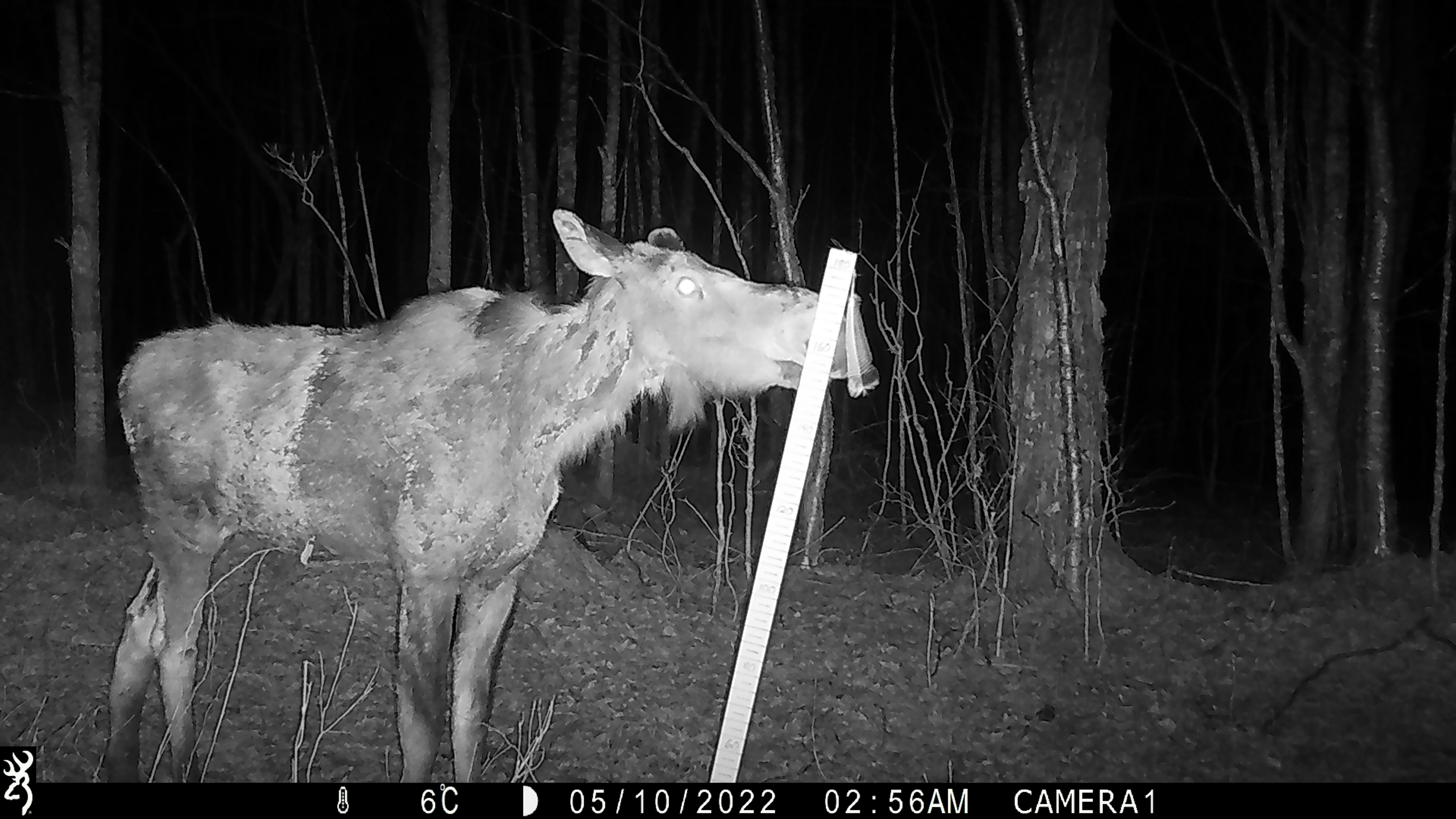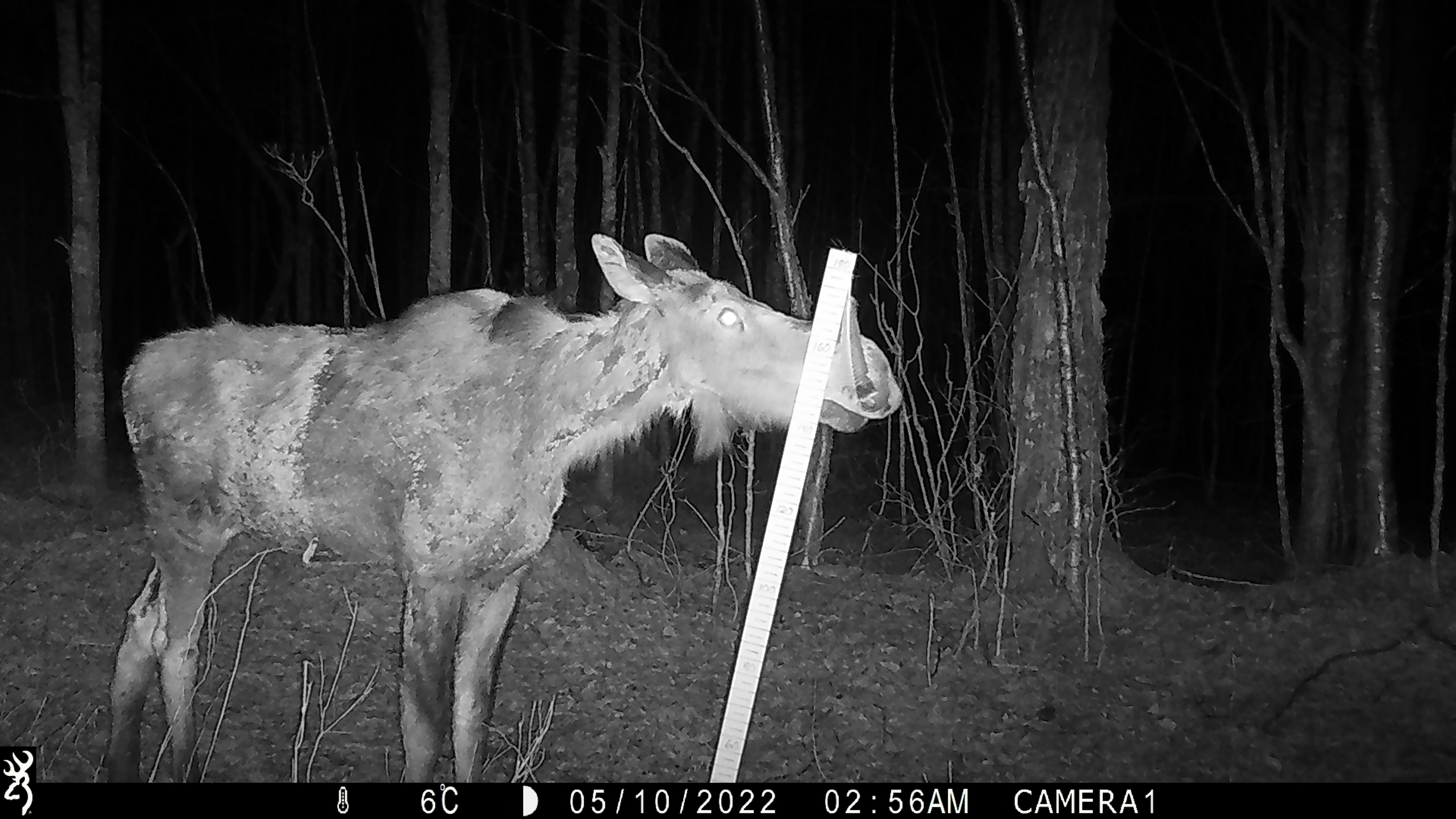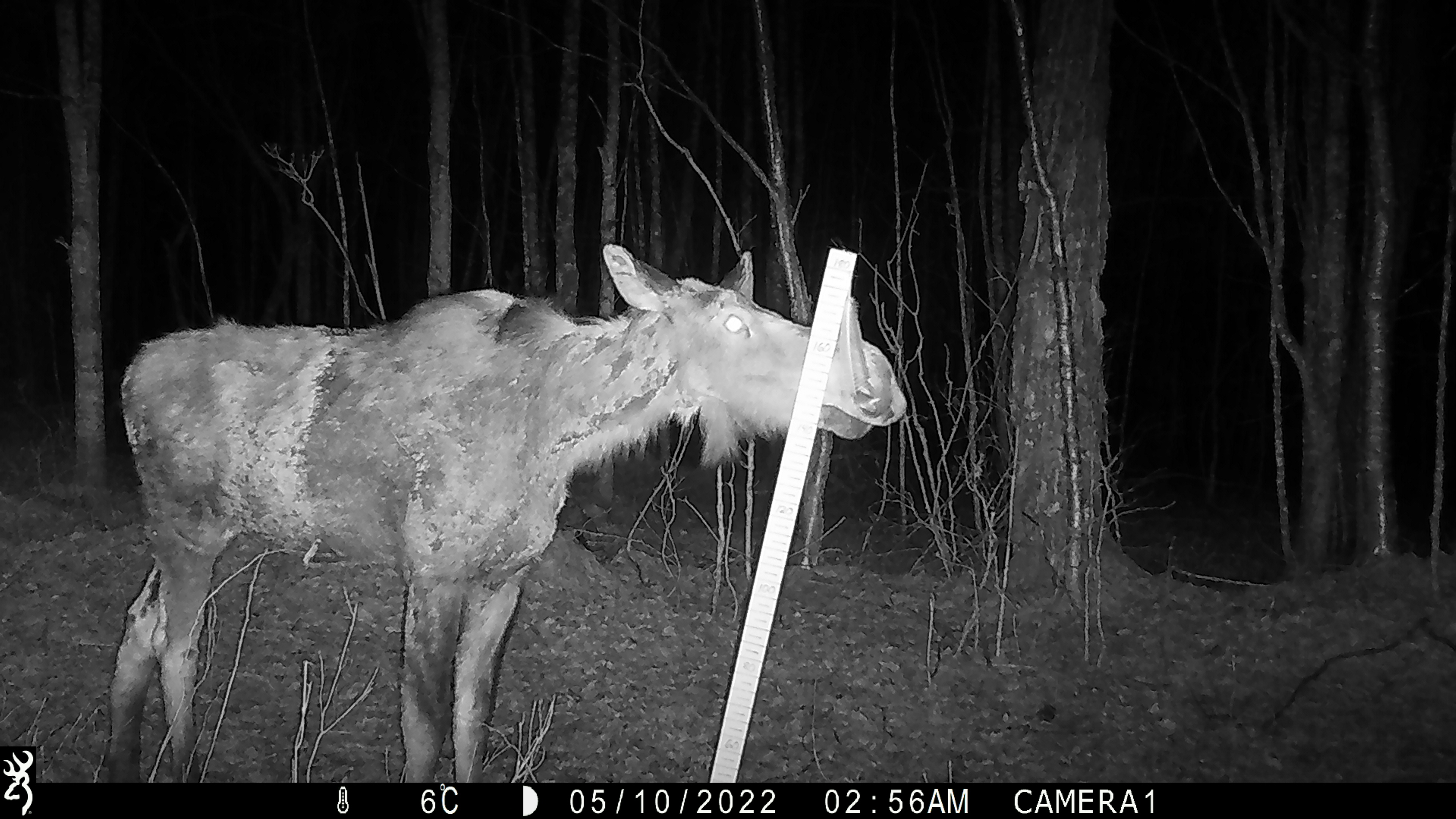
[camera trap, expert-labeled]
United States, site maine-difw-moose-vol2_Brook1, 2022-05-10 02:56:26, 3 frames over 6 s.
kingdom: Animalia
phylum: Chordata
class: Mammalia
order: Artiodactyla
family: Cervidae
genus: Alces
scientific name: Alces alces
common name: moose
Moose (Alces alces).